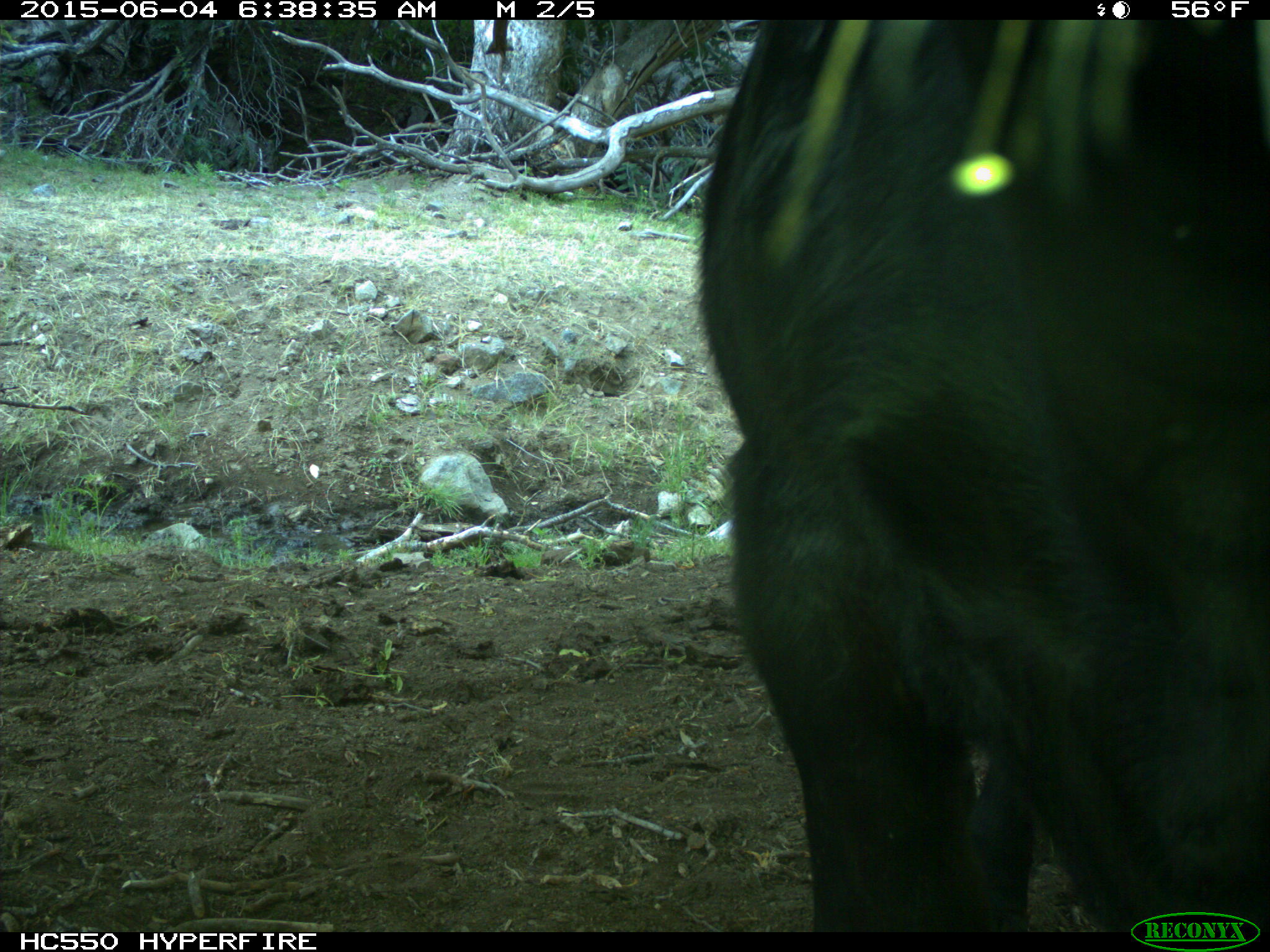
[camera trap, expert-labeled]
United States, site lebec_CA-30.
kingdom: Animalia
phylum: Chordata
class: Mammalia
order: Artiodactyla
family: Bovidae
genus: Bos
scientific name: Bos taurus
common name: domestic cow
Bos taurus (domestic cow).